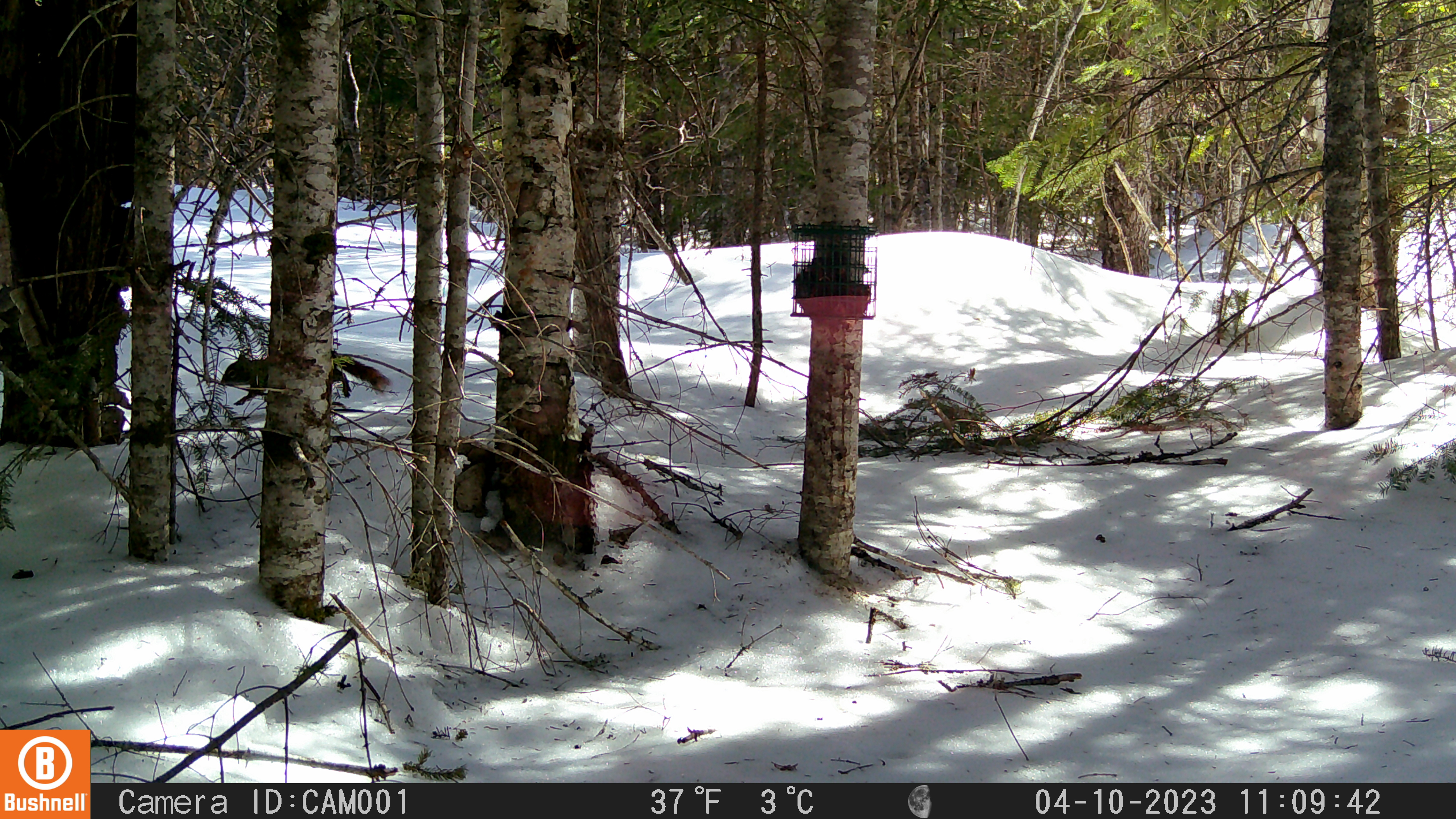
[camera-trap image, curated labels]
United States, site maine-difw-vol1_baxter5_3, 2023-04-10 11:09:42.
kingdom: Animalia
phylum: Chordata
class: Mammalia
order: Rodentia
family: Sciuridae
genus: Tamiasciurus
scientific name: Tamiasciurus hudsonicus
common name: red squirrel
Red squirrel (Tamiasciurus hudsonicus).